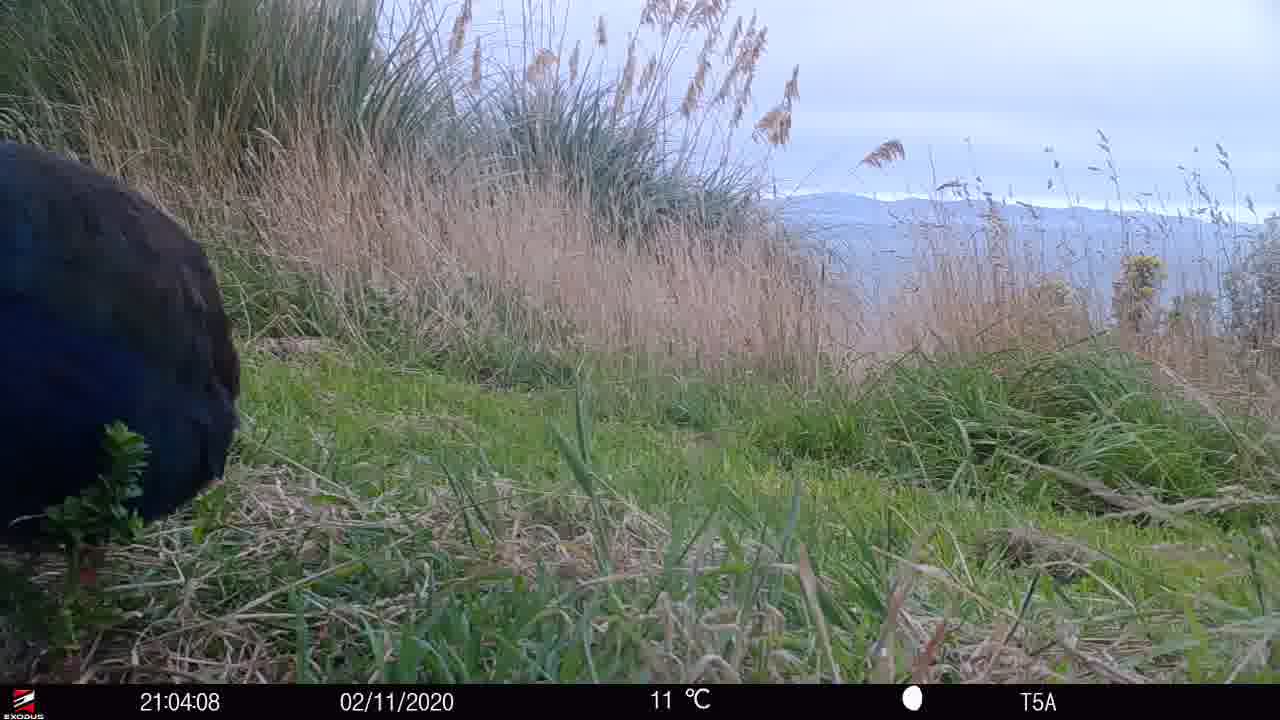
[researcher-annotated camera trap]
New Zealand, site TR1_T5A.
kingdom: Animalia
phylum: Chordata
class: Aves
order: Gruiformes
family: Rallidae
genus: Porphyrio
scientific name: Porphyrio mantelli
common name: takahe